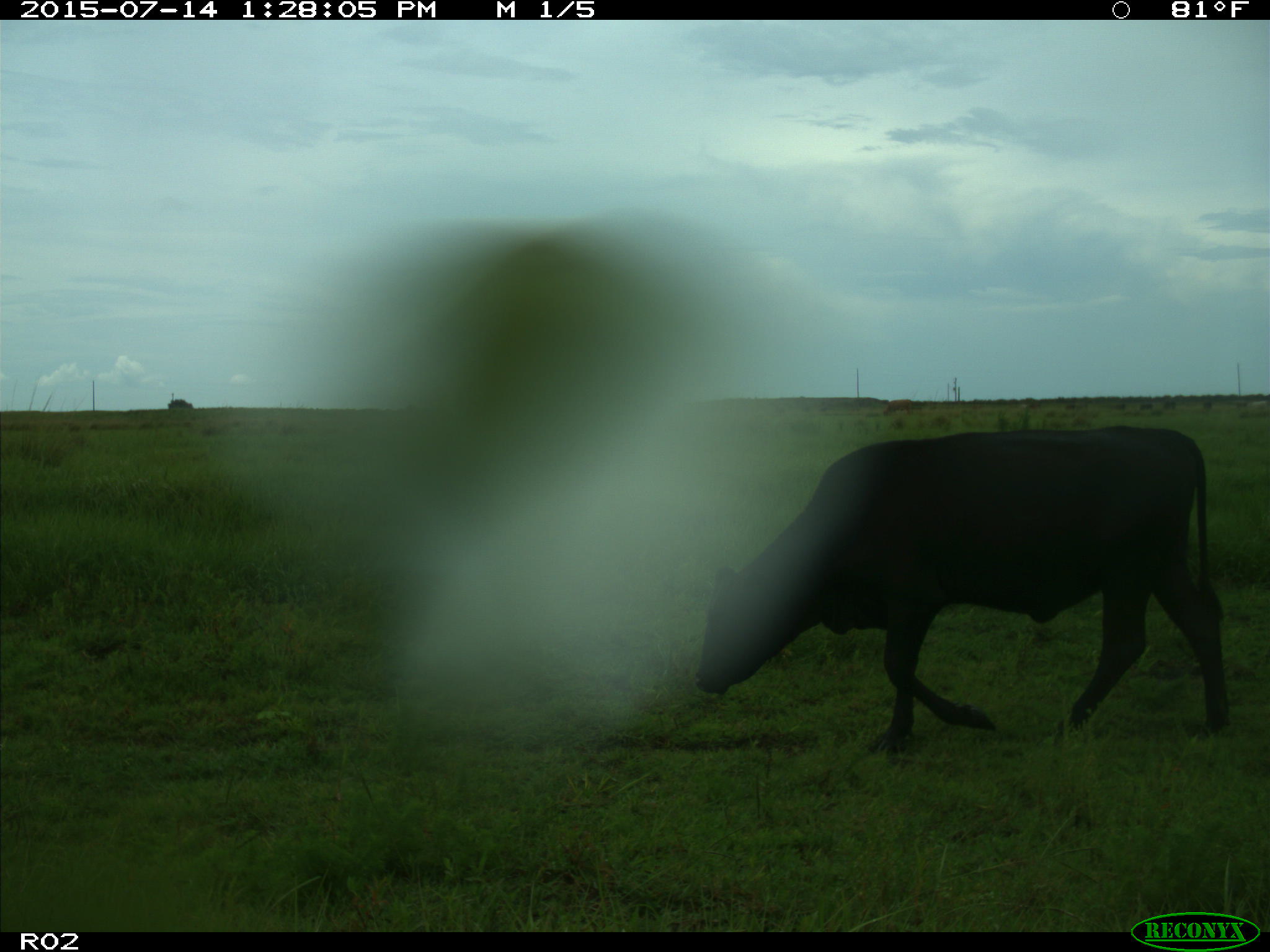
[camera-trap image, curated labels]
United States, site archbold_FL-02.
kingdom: Animalia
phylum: Chordata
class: Mammalia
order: Artiodactyla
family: Bovidae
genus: Bos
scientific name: Bos taurus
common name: domestic cow